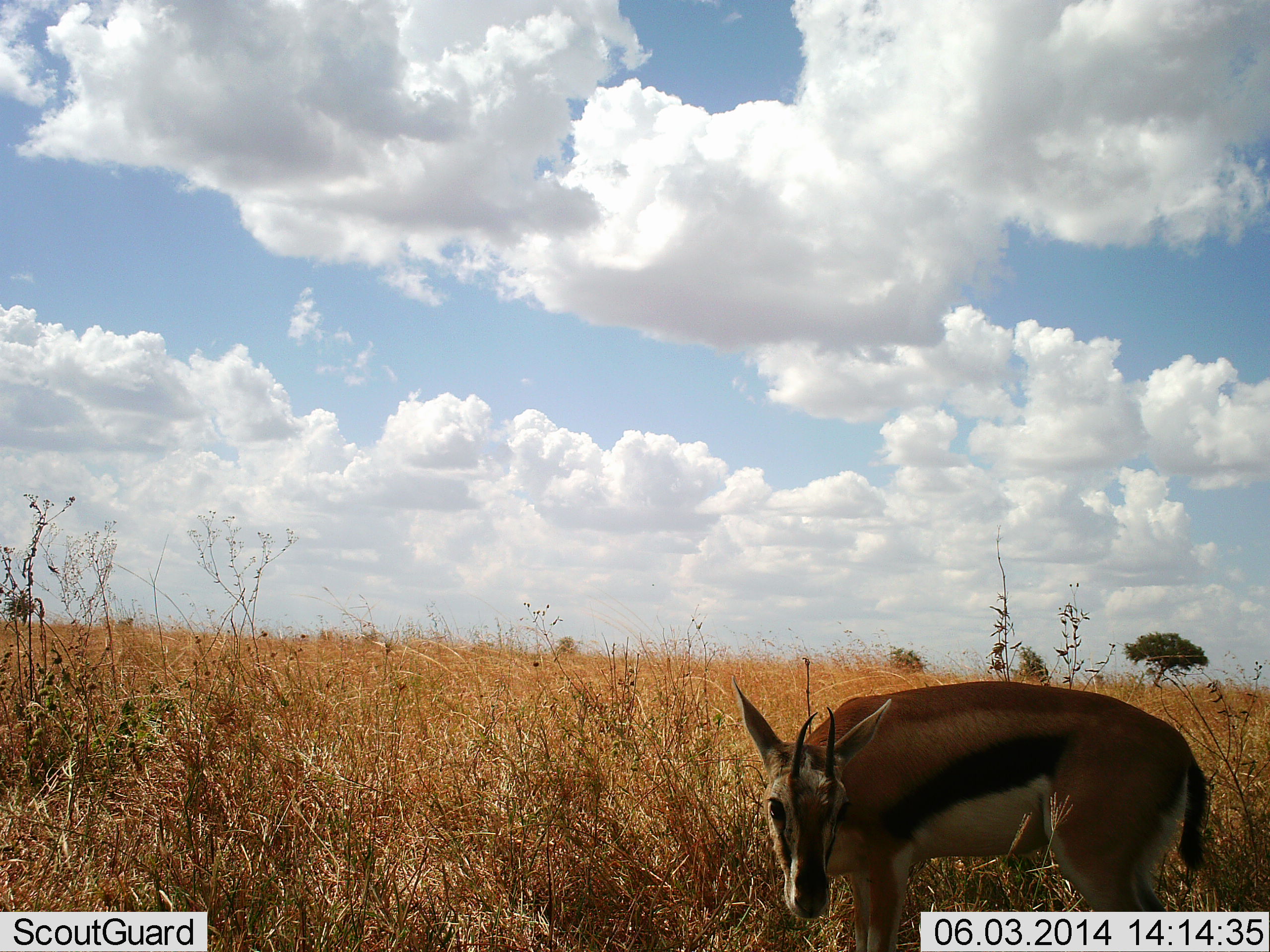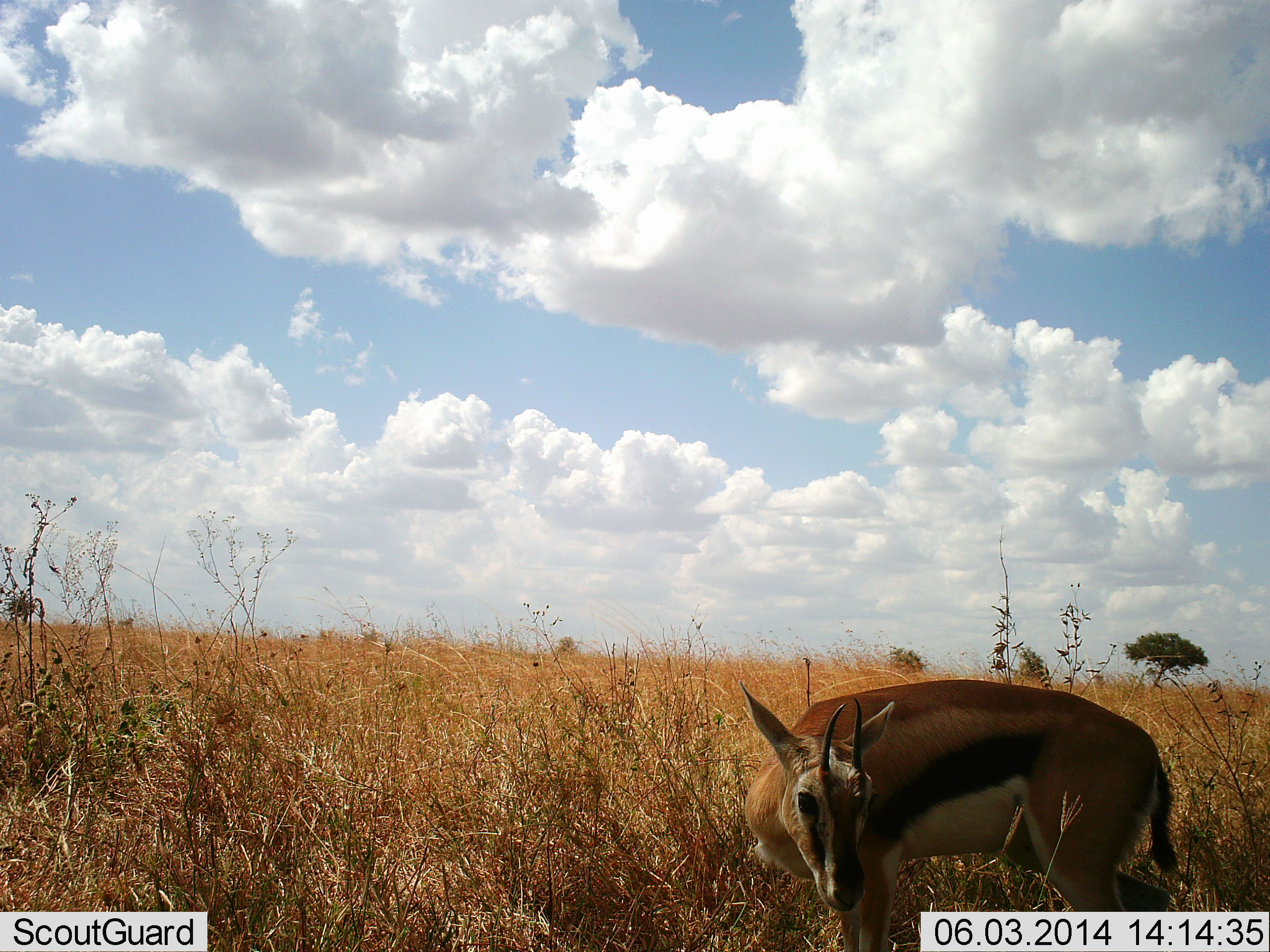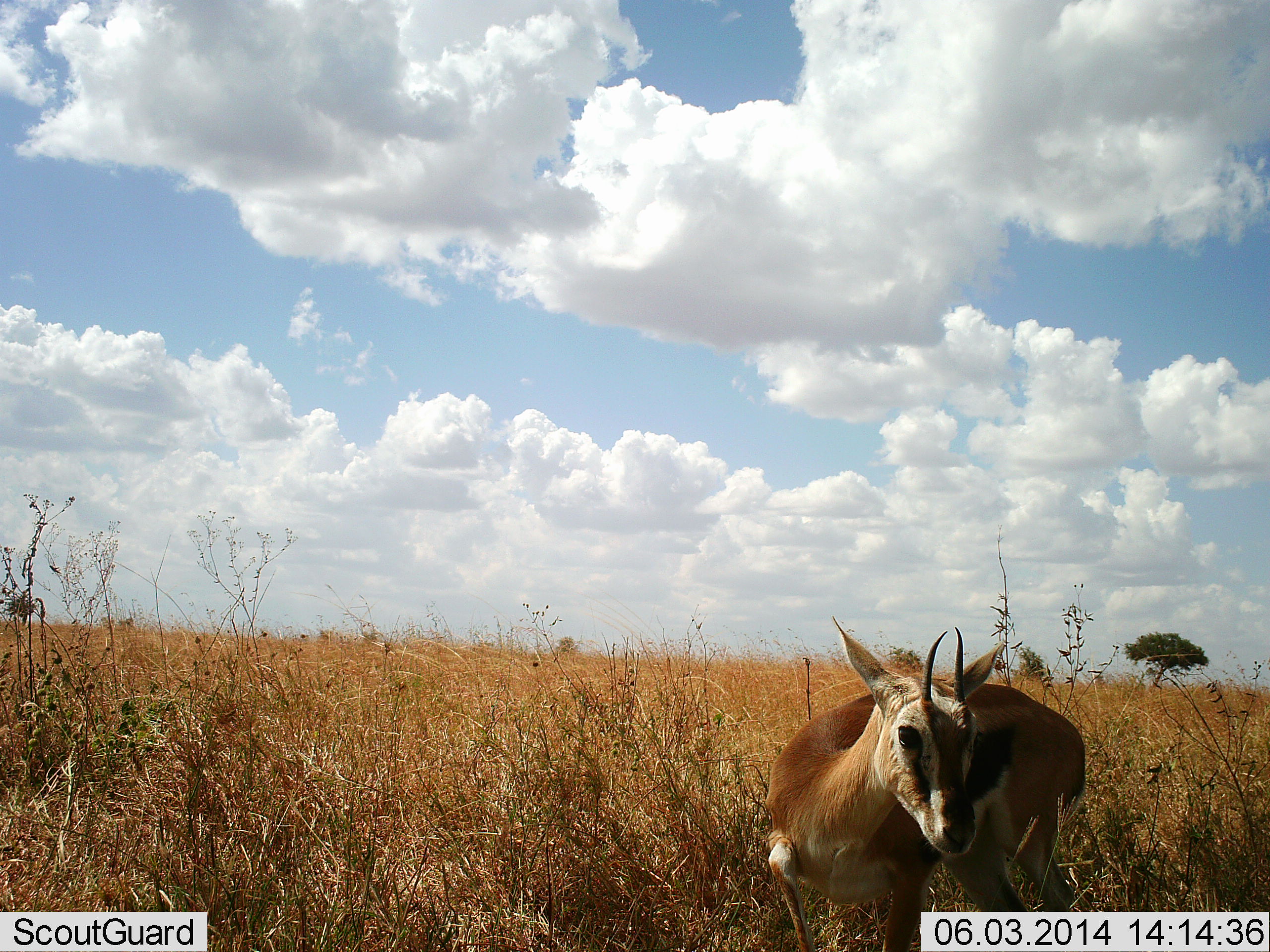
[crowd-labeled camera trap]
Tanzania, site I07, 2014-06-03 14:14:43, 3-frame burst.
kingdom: Animalia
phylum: Chordata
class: Mammalia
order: Artiodactyla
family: Bovidae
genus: Eudorcas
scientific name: Eudorcas thomsonii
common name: thomson's gazelle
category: gazellethomsons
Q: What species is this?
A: Gazellethomsons (thomson's gazelle) (Eudorcas thomsonii).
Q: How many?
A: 1.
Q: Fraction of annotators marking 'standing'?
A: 60%.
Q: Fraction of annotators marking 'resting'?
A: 0%.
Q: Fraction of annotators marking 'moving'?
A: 40%.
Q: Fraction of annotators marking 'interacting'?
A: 0%.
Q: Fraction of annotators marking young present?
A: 0%.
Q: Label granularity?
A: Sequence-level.